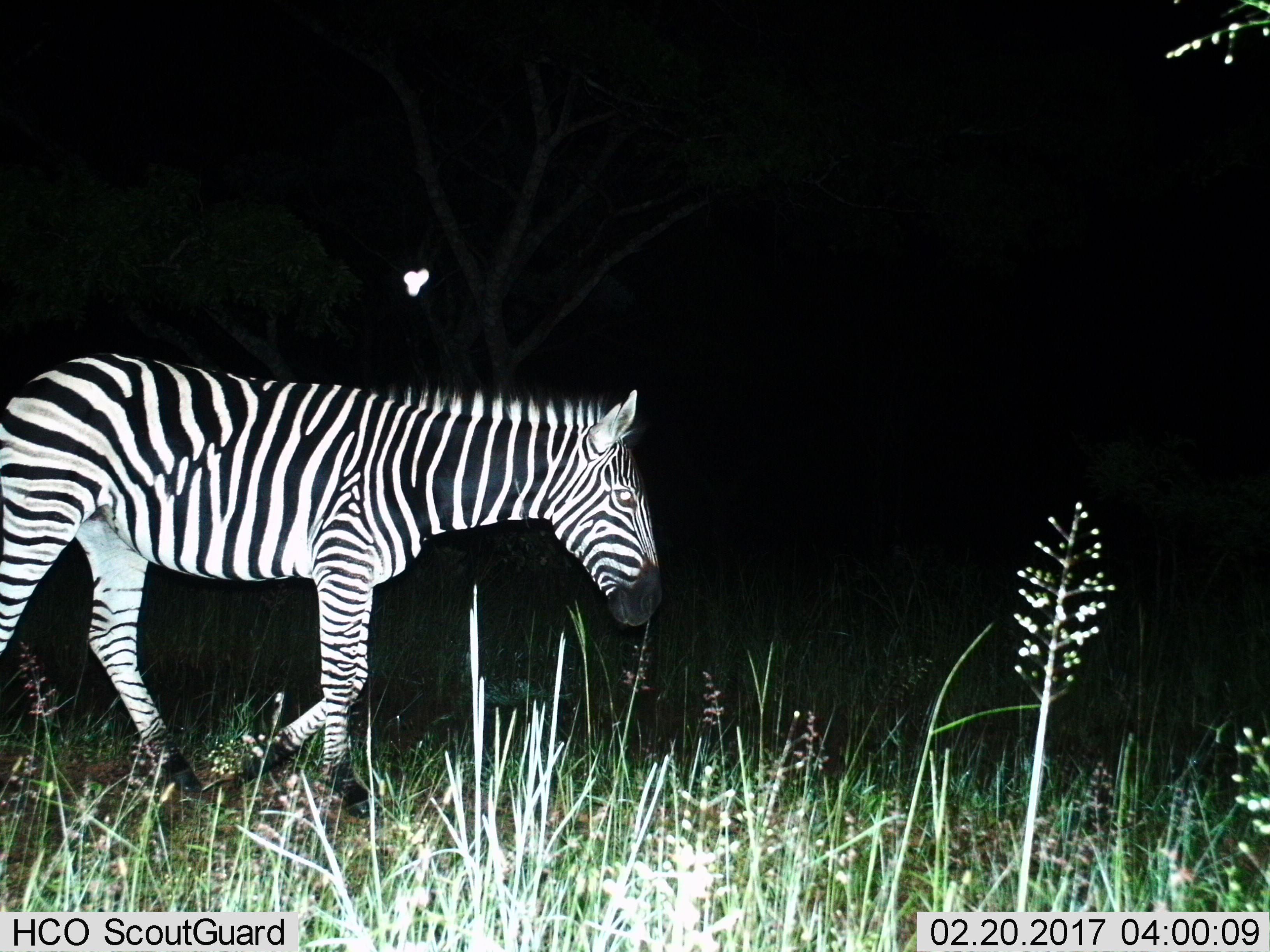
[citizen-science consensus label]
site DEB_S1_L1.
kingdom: Animalia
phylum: Chordata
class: Mammalia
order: Perissodactyla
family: Equidae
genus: Equus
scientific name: Equus quagga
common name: plains zebra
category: zebraplains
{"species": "zebraplains (plains zebra) (Equus quagga)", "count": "1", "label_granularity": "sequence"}